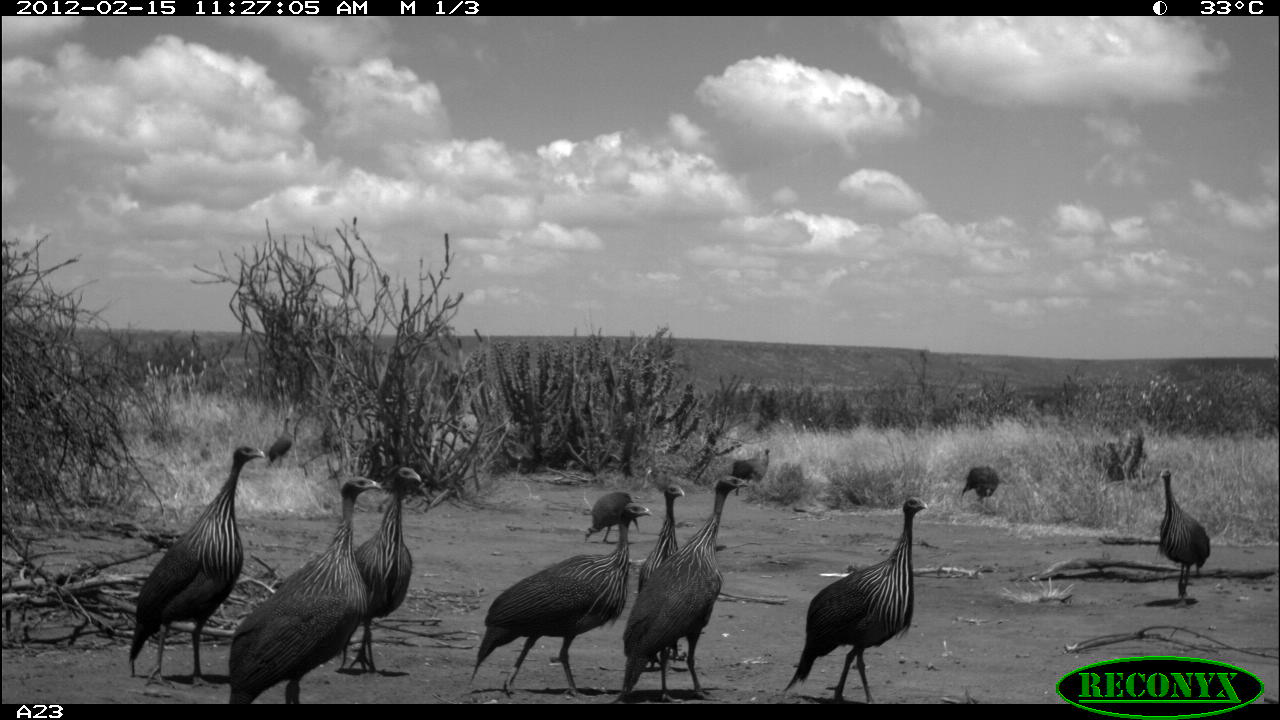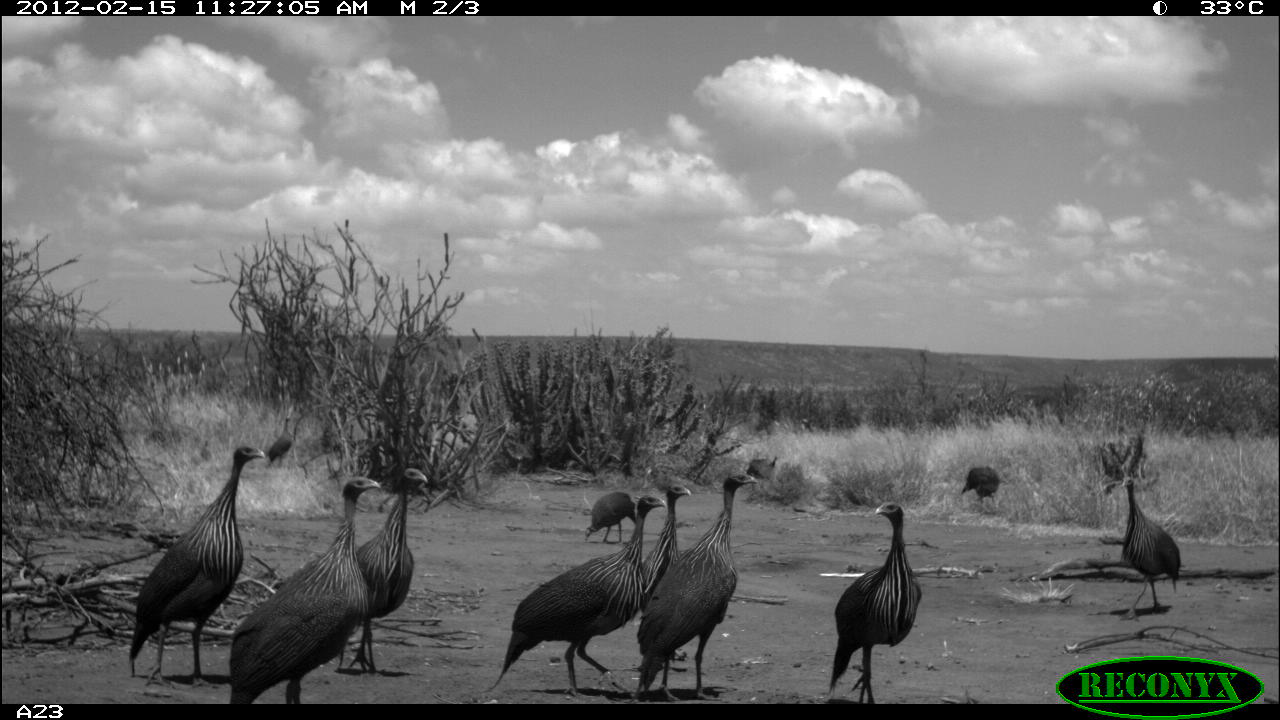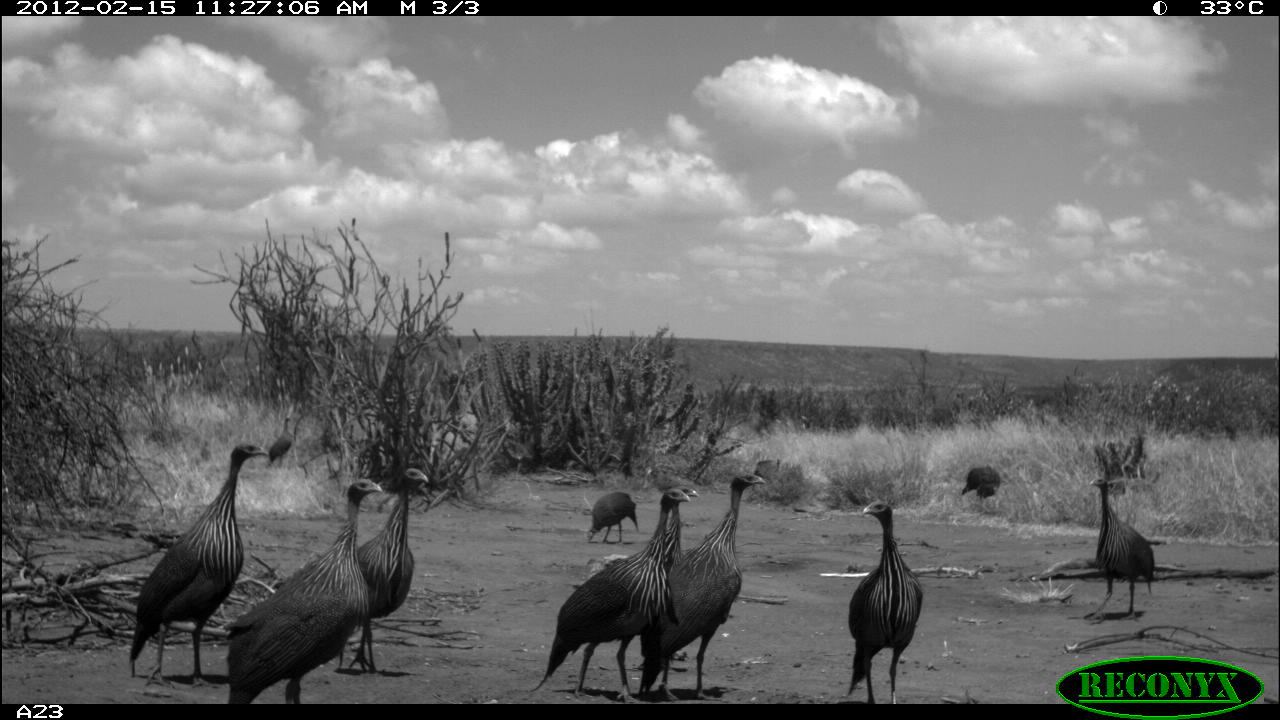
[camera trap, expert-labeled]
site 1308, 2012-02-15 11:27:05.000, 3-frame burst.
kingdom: Animalia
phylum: Chordata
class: Aves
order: Galliformes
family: Numididae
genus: Acryllium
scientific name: Acryllium vulturinum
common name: vulturine guineafowl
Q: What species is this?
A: Acryllium vulturinum (vulturine guineafowl).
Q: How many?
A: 12.